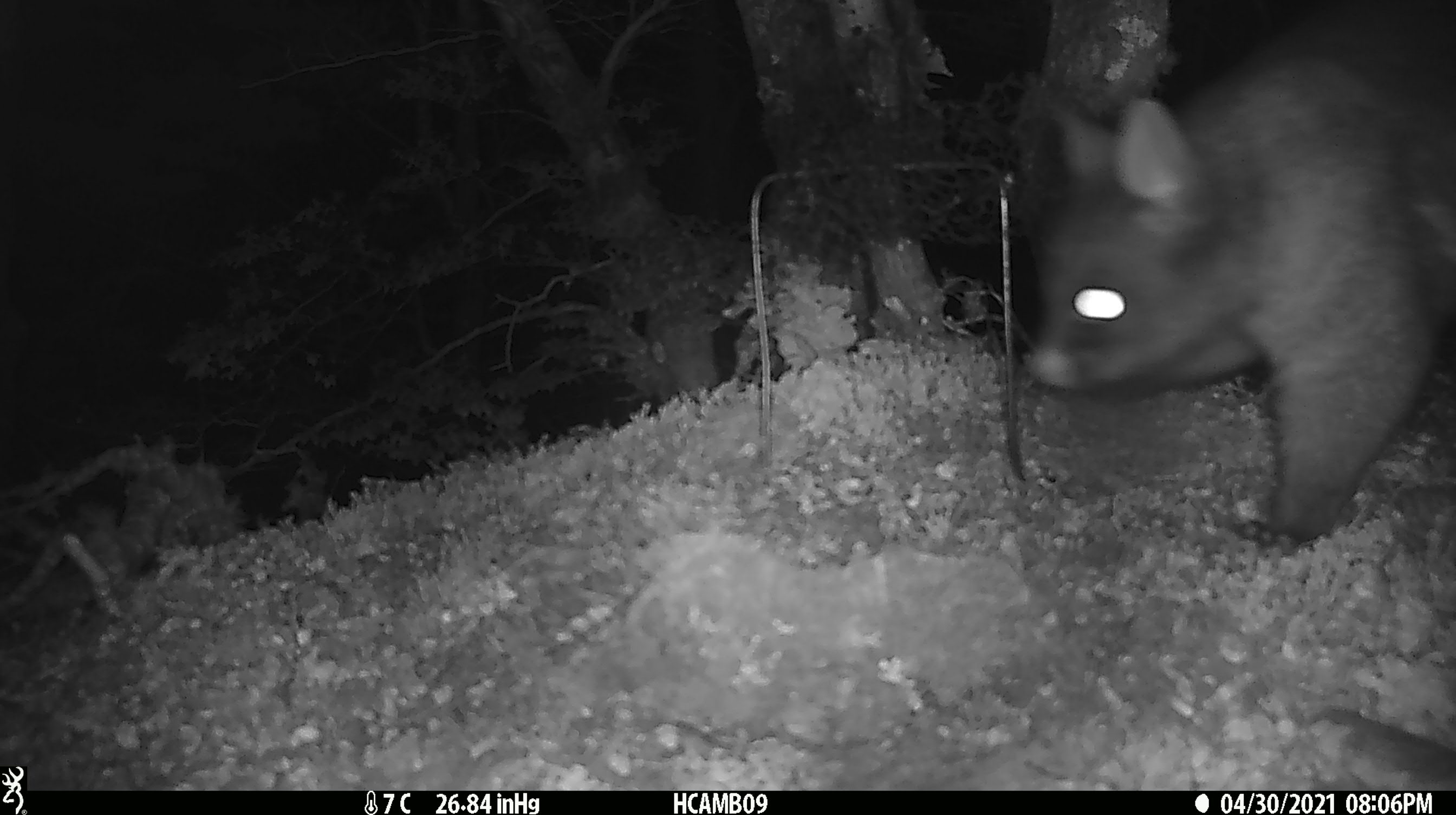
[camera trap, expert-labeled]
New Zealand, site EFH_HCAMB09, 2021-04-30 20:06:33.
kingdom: Animalia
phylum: Chordata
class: Mammalia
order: Diprotodontia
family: Phalangeridae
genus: Trichosurus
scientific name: Trichosurus vulpecula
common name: common brushtail possum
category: possum